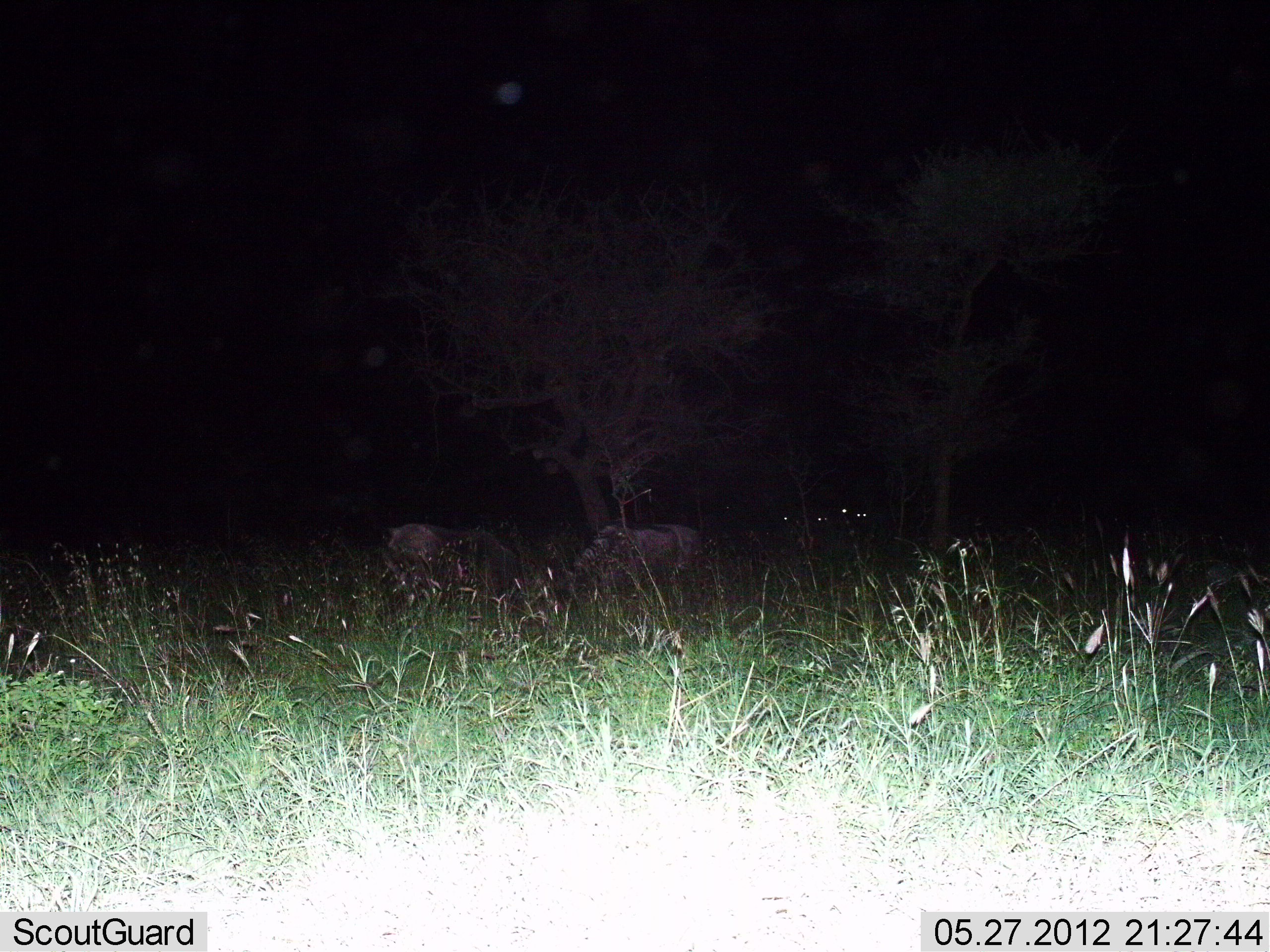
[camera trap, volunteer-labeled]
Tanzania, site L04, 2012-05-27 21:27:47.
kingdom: Animalia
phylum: Chordata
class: Mammalia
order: Artiodactyla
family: Bovidae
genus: Connochaetes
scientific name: Connochaetes taurinus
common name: blue wildebeest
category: wildebeest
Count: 2.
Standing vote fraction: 100%.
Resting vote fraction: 0%.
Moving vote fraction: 0%.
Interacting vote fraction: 0%.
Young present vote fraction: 0%.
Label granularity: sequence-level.